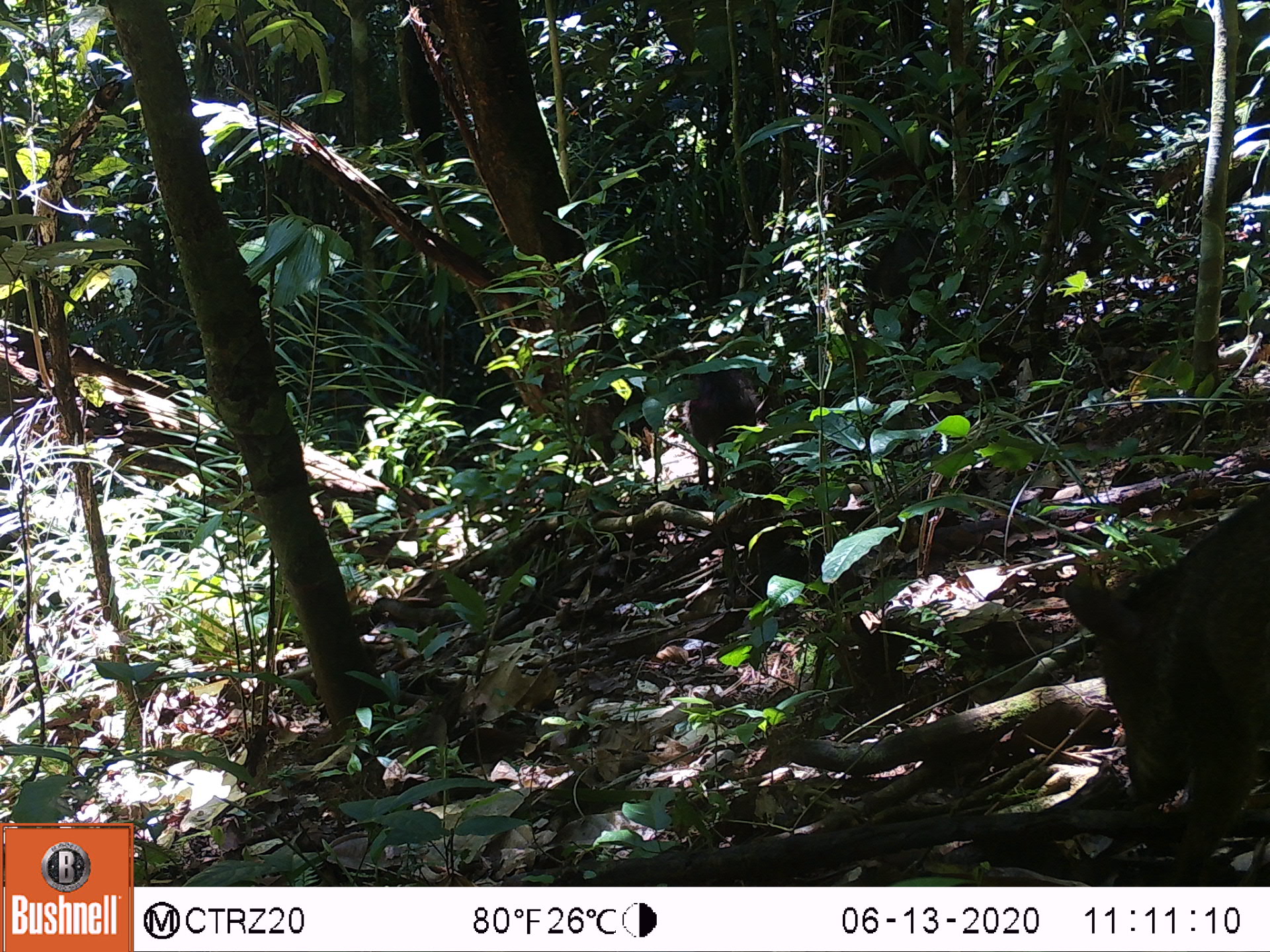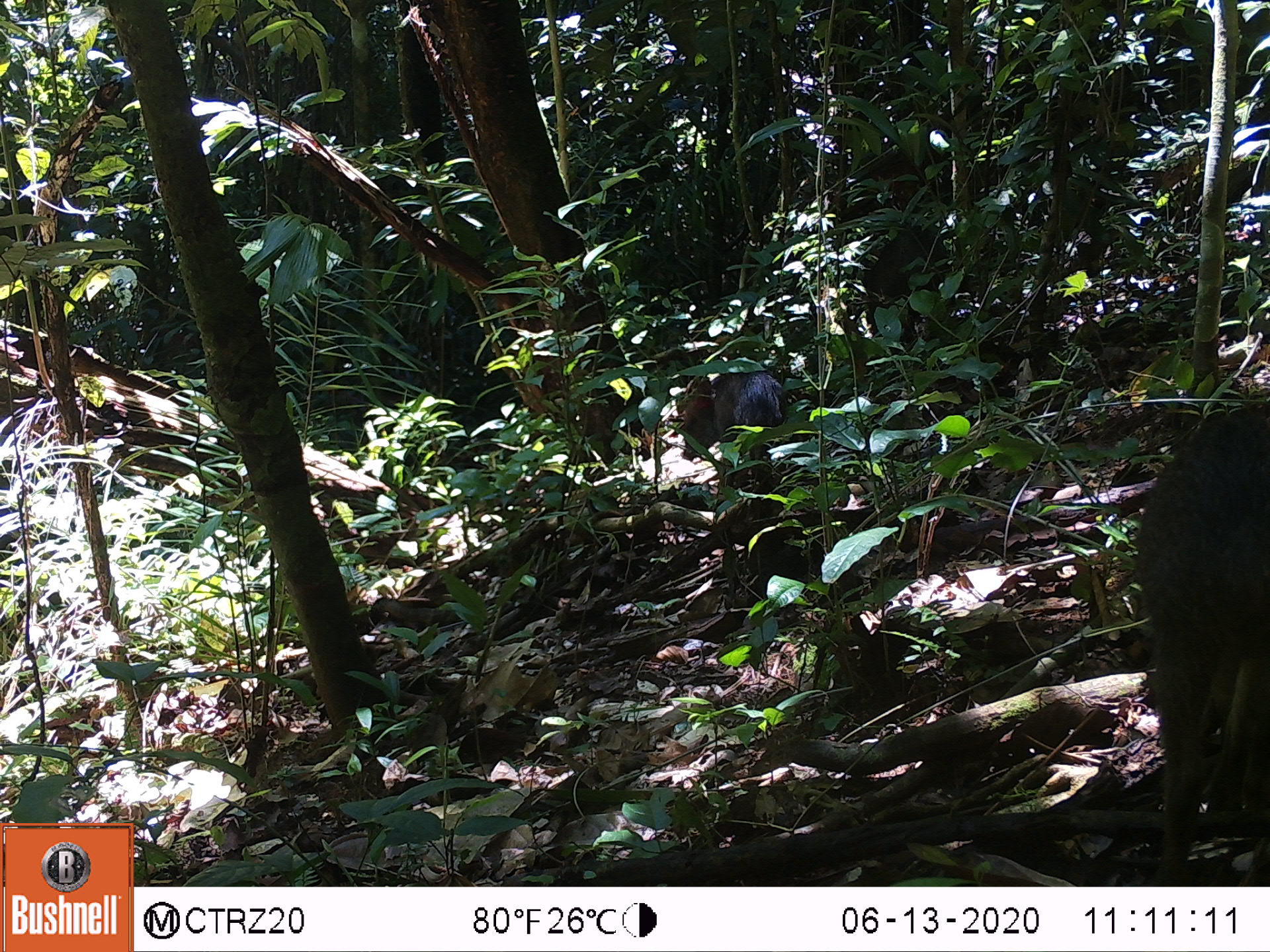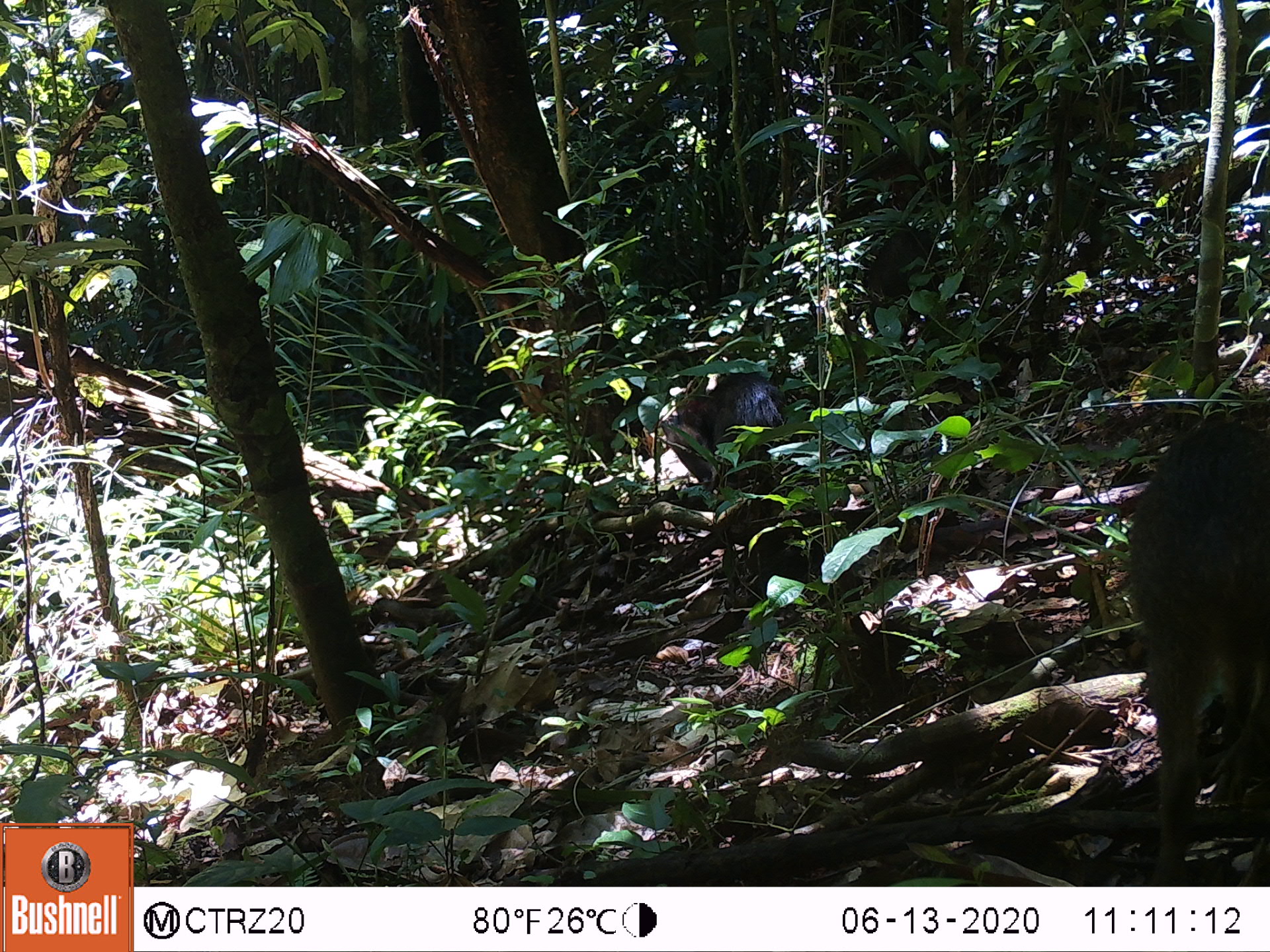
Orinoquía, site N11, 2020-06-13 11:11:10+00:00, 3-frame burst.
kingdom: Animalia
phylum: Chordata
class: Mammalia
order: Artiodactyla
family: Tayassuidae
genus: Pecari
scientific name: Pecari tajacu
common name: collared peccary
Collared peccary (Pecari tajacu).